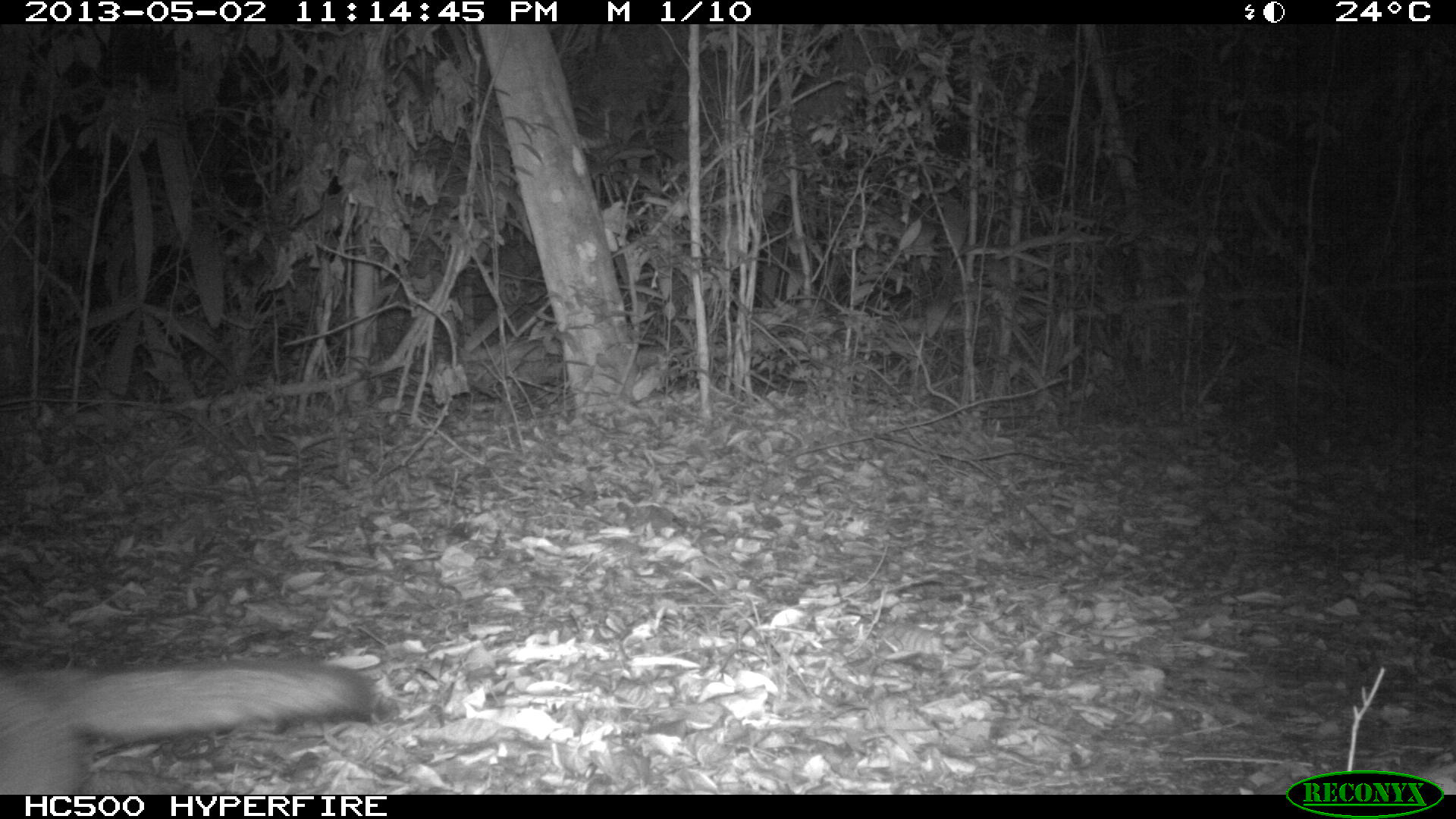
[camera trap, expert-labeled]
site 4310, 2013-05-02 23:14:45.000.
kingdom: Animalia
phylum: Chordata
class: Mammalia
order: Carnivora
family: Canidae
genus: Urocyon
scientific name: Urocyon cinereoargenteus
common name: gray fox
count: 1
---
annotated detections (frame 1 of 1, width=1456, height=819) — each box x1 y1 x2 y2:
urocyon cinereoargenteus: 0 659 387 794